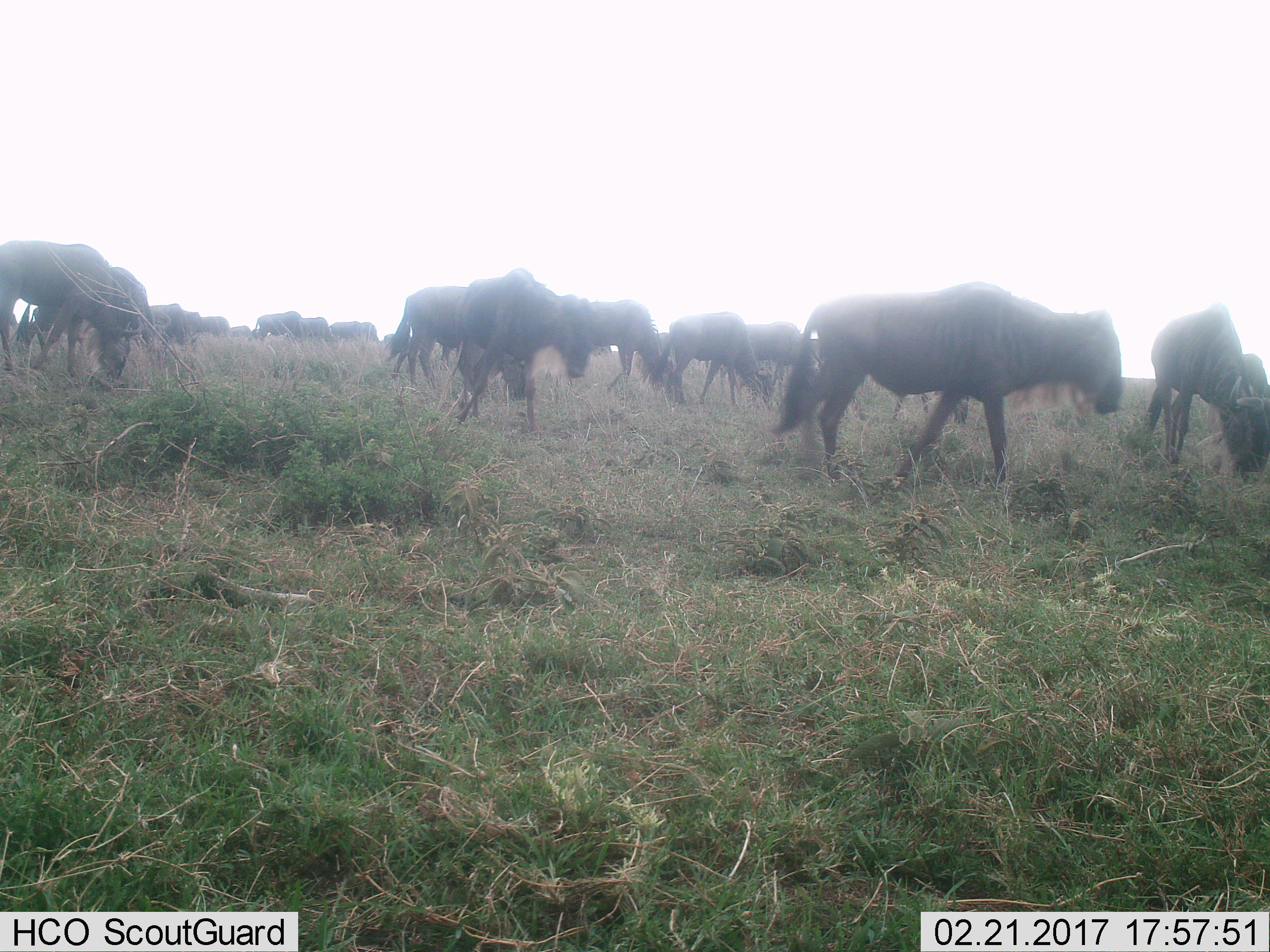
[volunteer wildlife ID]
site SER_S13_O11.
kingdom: Animalia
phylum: Chordata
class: Mammalia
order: Artiodactyla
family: Bovidae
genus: Connochaetes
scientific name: Connochaetes taurinus taurinus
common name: blue wildebeest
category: wildebeestblue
Wildebeestblue (blue wildebeest) (Connochaetes taurinus taurinus), count 11-50. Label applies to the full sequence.